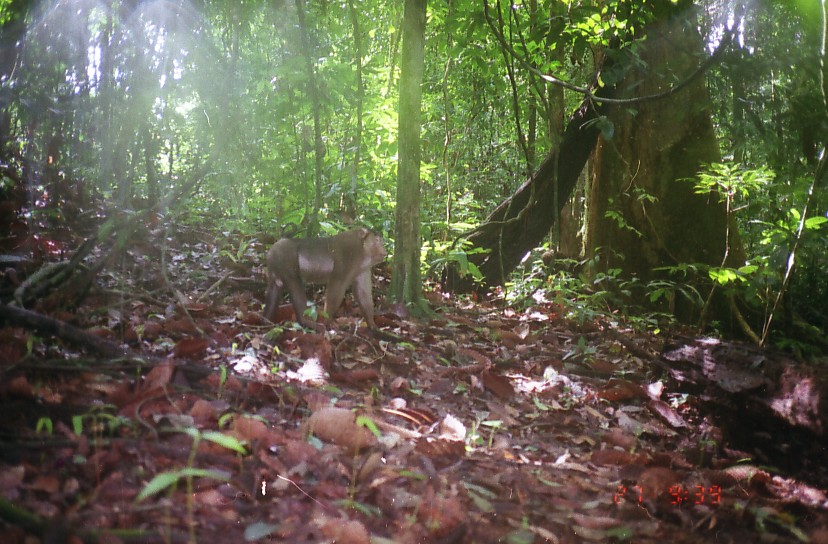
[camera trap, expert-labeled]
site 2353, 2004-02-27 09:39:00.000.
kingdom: Animalia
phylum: Chordata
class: Mammalia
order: Primates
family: Cercopithecidae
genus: Macaca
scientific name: Macaca nemestrina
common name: southern pig-tailed macaque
Macaca nemestrina (southern pig-tailed macaque), count 1.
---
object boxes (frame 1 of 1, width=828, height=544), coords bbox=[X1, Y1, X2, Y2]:
macaca nemestrina: bbox=[263, 222, 387, 333]